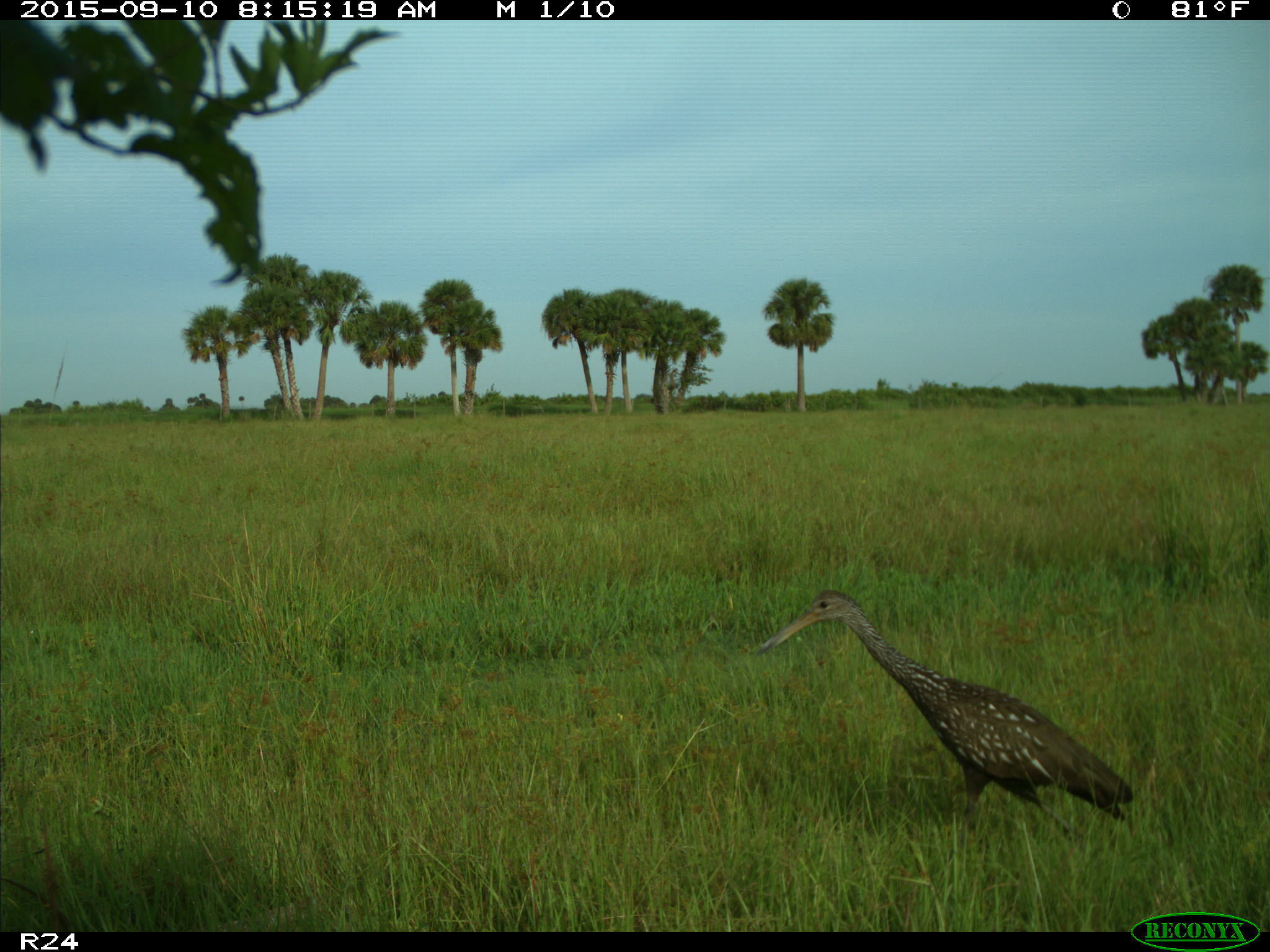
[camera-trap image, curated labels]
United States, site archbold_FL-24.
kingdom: Animalia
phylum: Chordata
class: Aves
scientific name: Aves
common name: birds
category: unidentified bird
Unidentified bird (birds) (Aves).